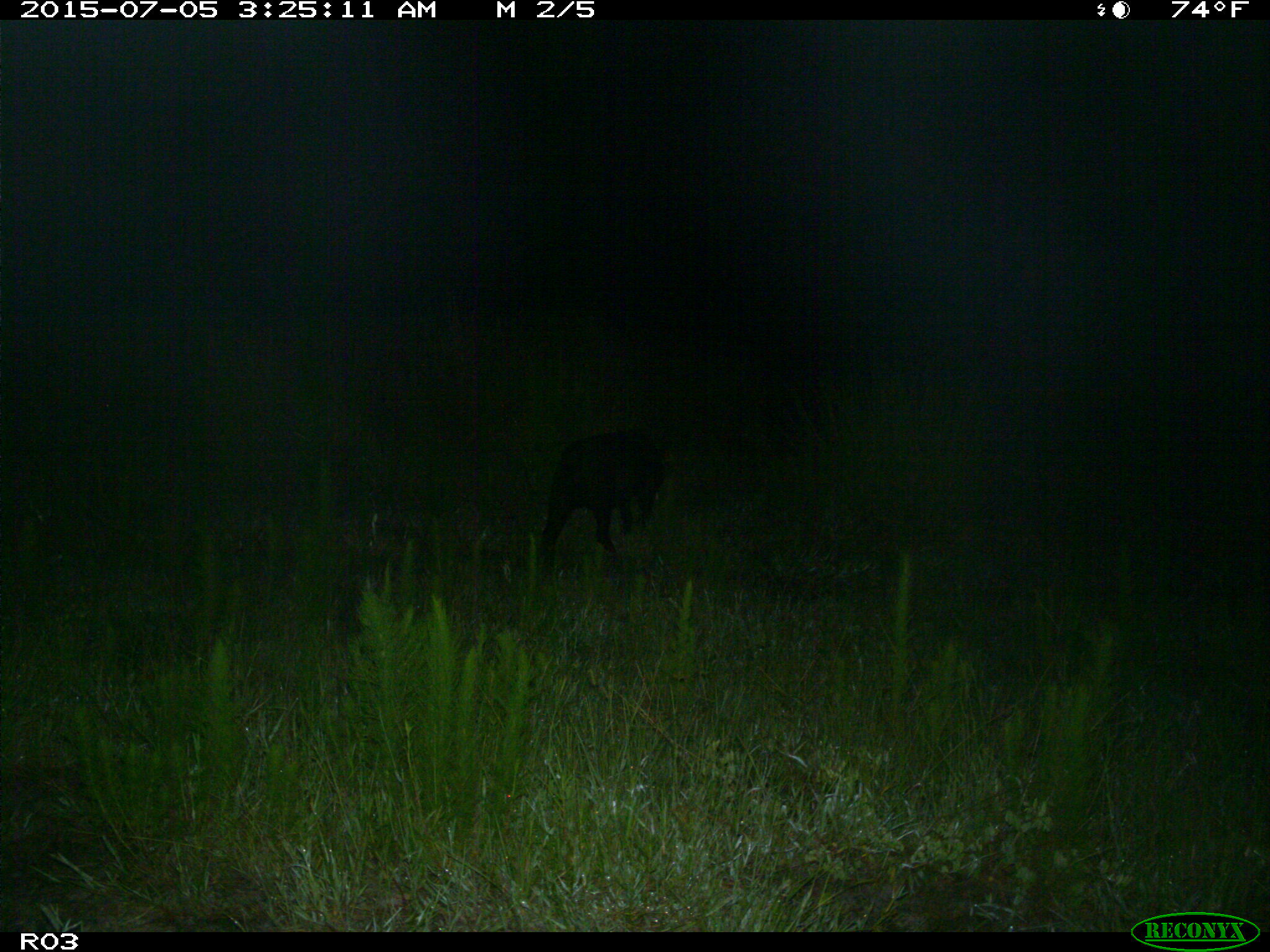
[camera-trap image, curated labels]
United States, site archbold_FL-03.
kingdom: Animalia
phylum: Chordata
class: Mammalia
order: Artiodactyla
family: Suidae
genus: Sus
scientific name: Sus scrofa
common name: wild boar